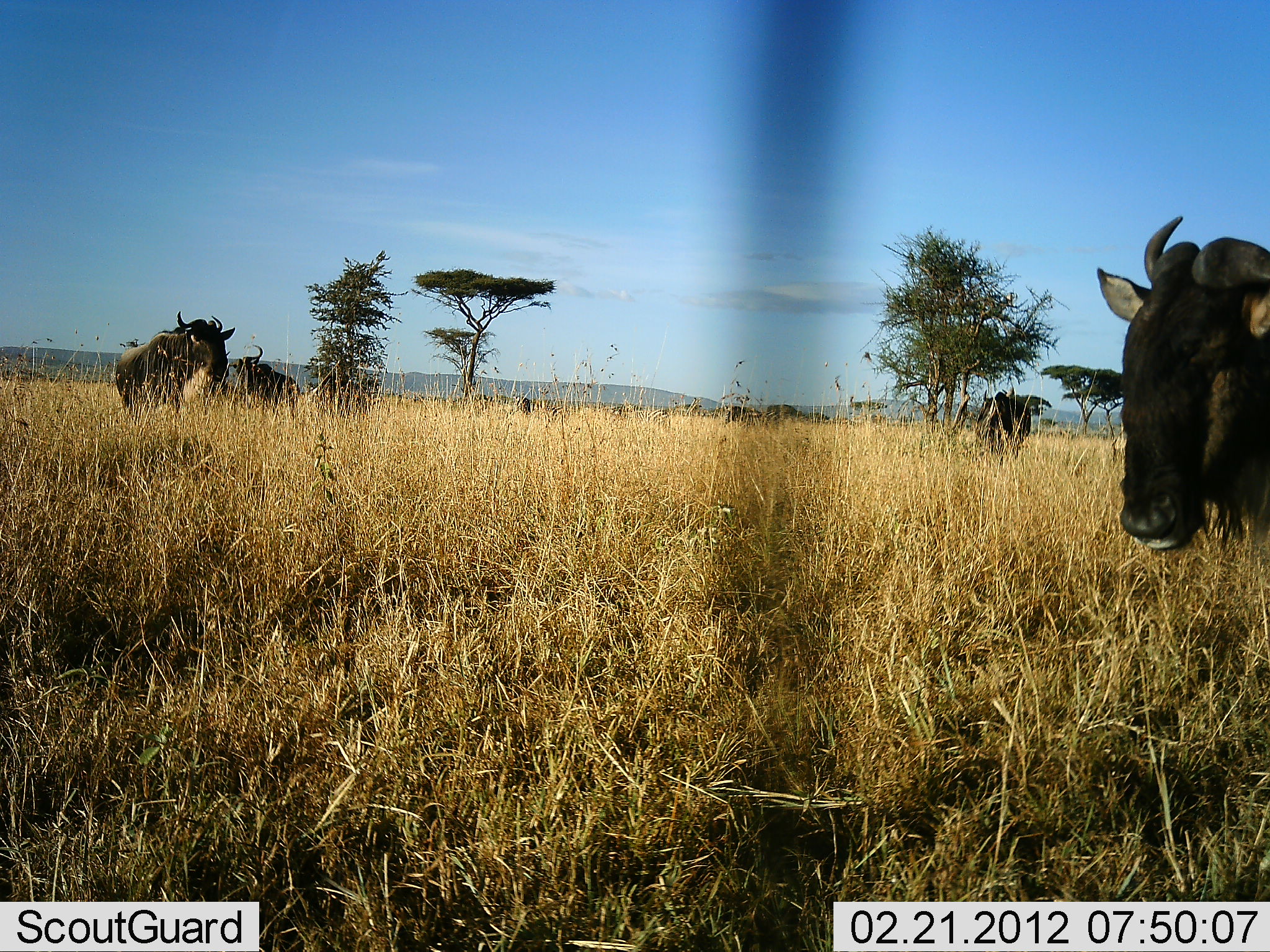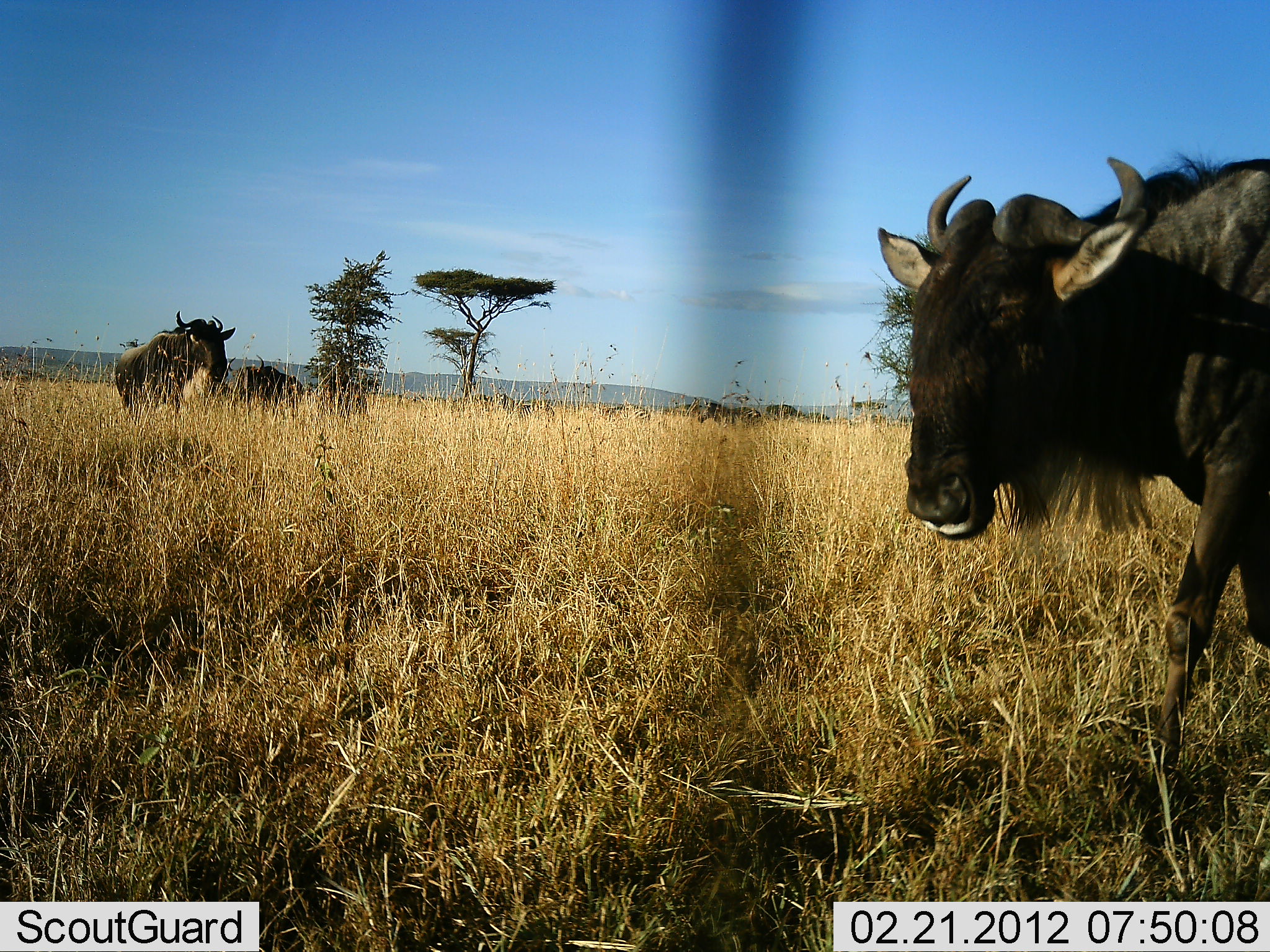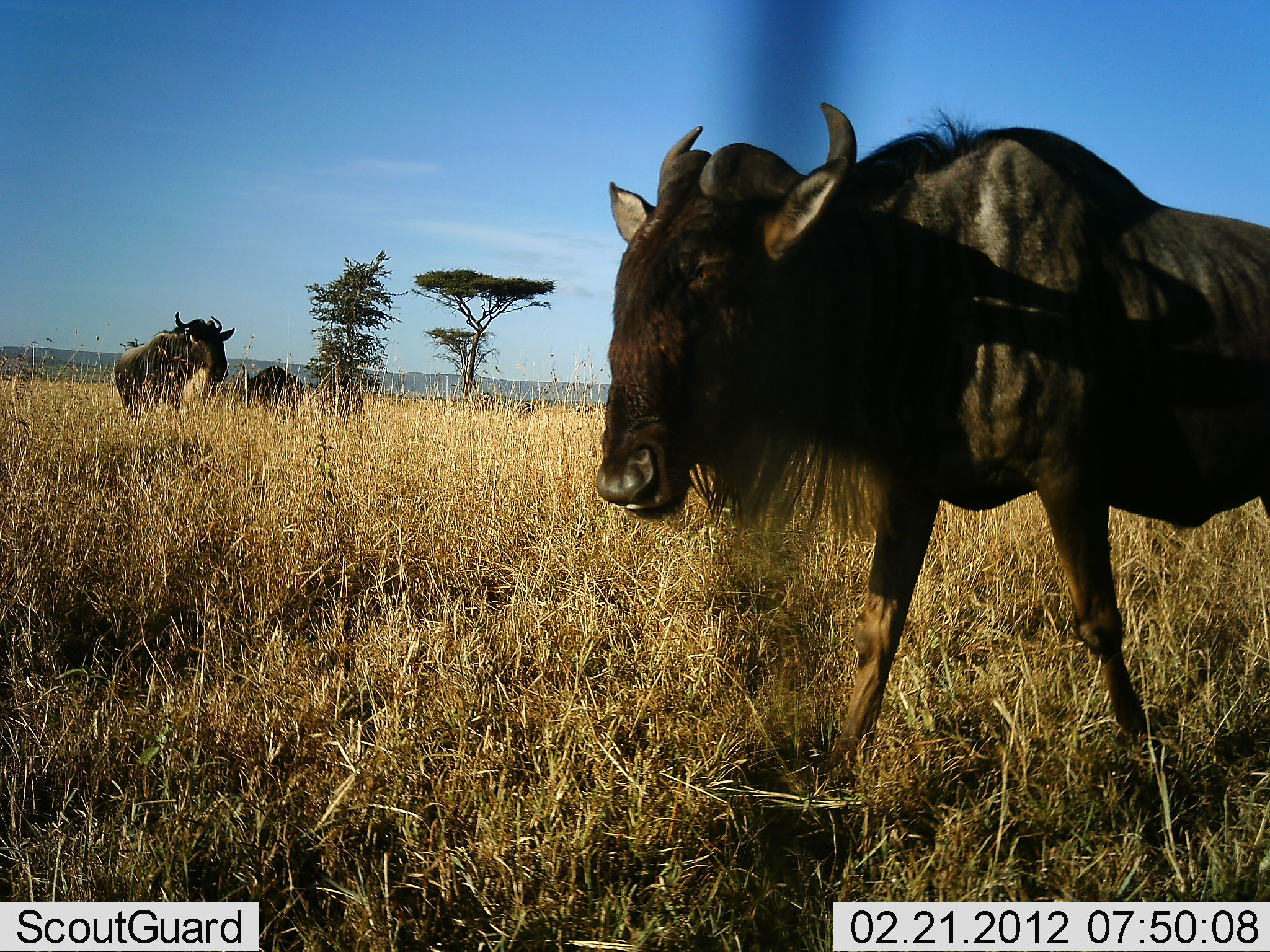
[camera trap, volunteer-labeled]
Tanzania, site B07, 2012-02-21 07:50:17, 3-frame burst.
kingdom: Animalia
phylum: Chordata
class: Mammalia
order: Artiodactyla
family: Bovidae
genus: Connochaetes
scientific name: Connochaetes taurinus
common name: blue wildebeest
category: wildebeest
Wildebeest (blue wildebeest) (Connochaetes taurinus), count 5. Behavior (volunteer vote fractions): standing 72%, resting 0%, moving 94%, interacting 0%. Young present (vote fraction): 0%. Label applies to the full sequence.